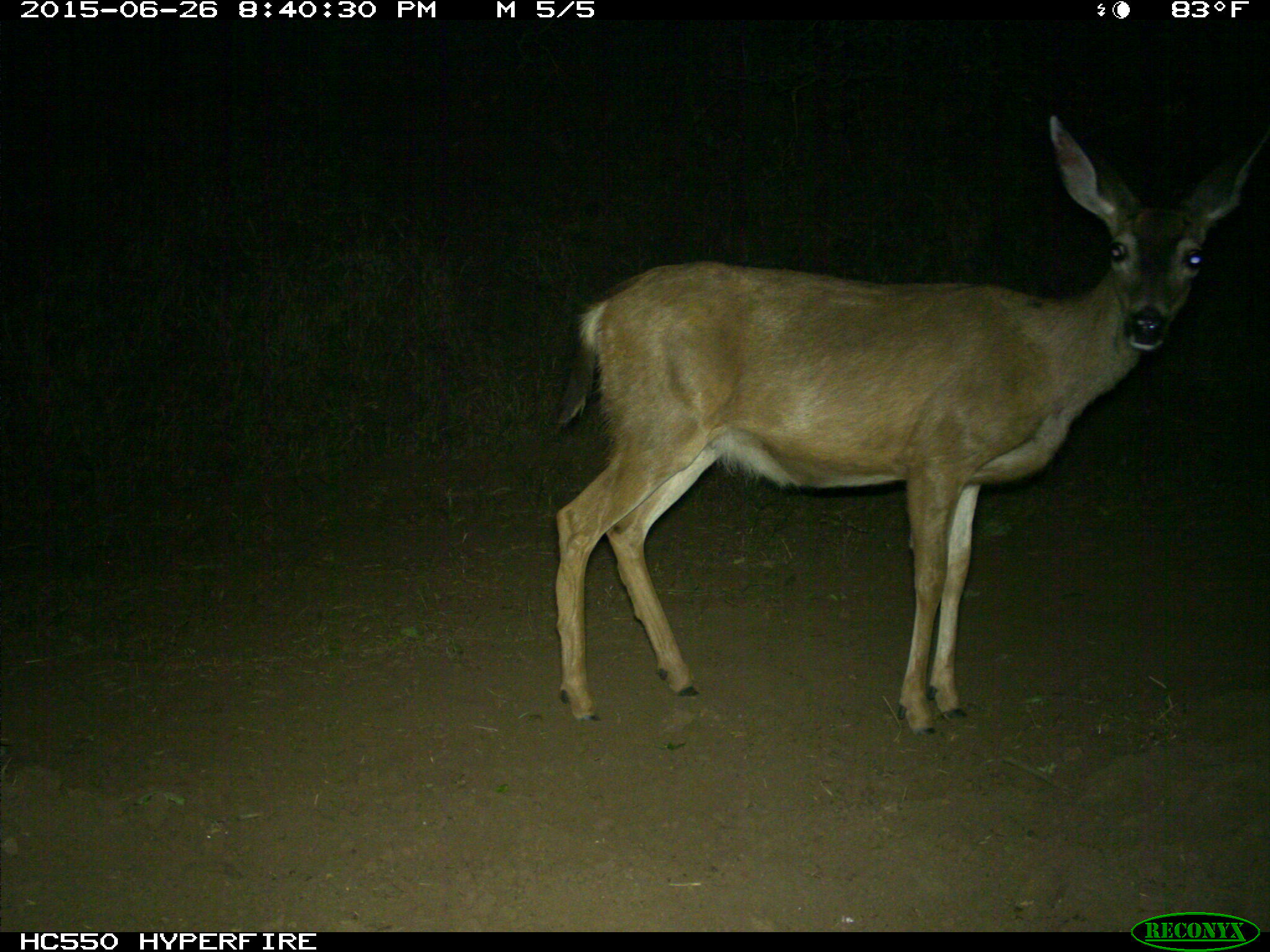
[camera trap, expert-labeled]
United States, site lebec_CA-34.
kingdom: Animalia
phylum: Chordata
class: Mammalia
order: Artiodactyla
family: Cervidae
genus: Odocoileus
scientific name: Odocoileus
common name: deer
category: unidentified deer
Unidentified deer (deer) (Odocoileus).